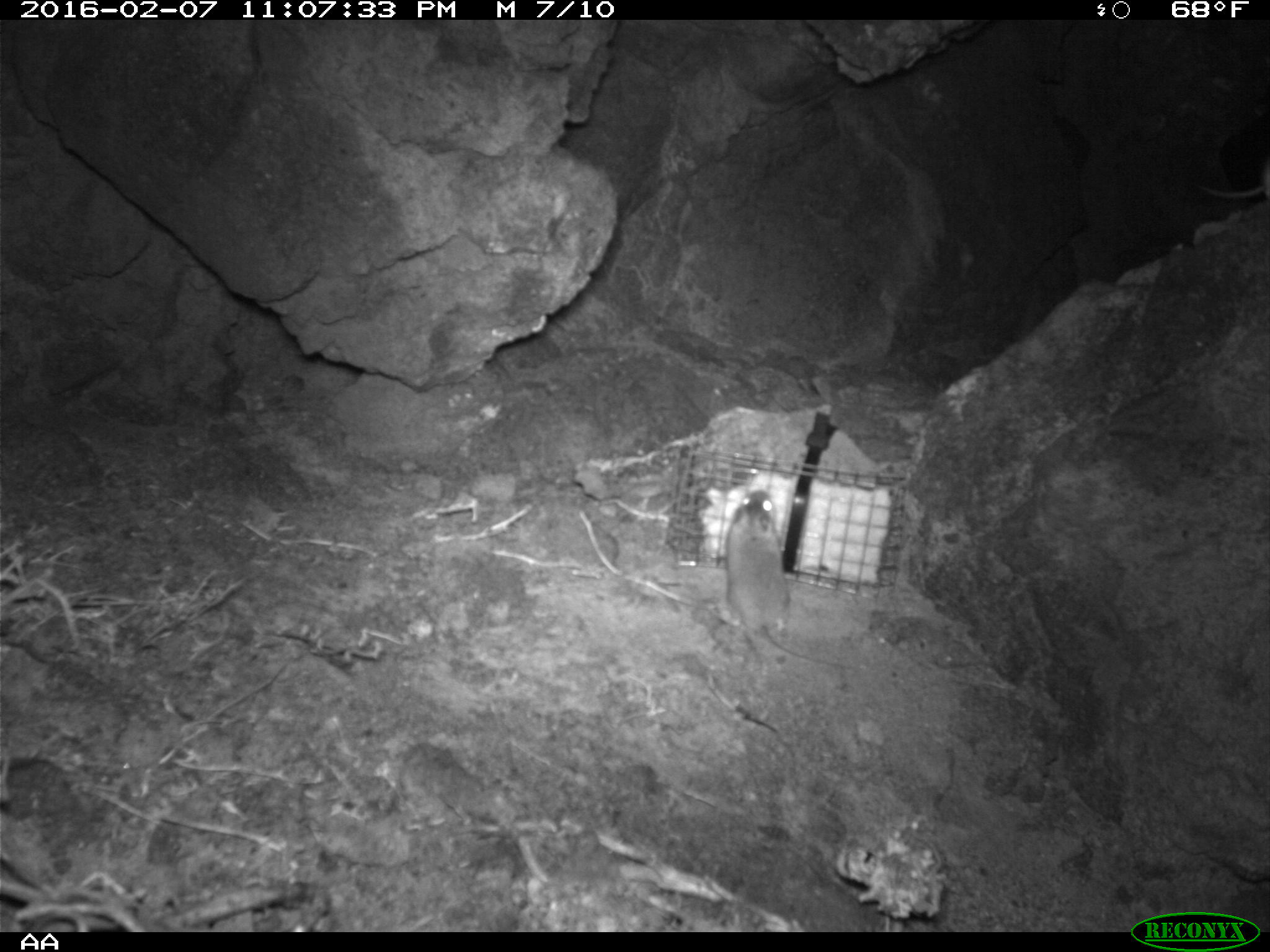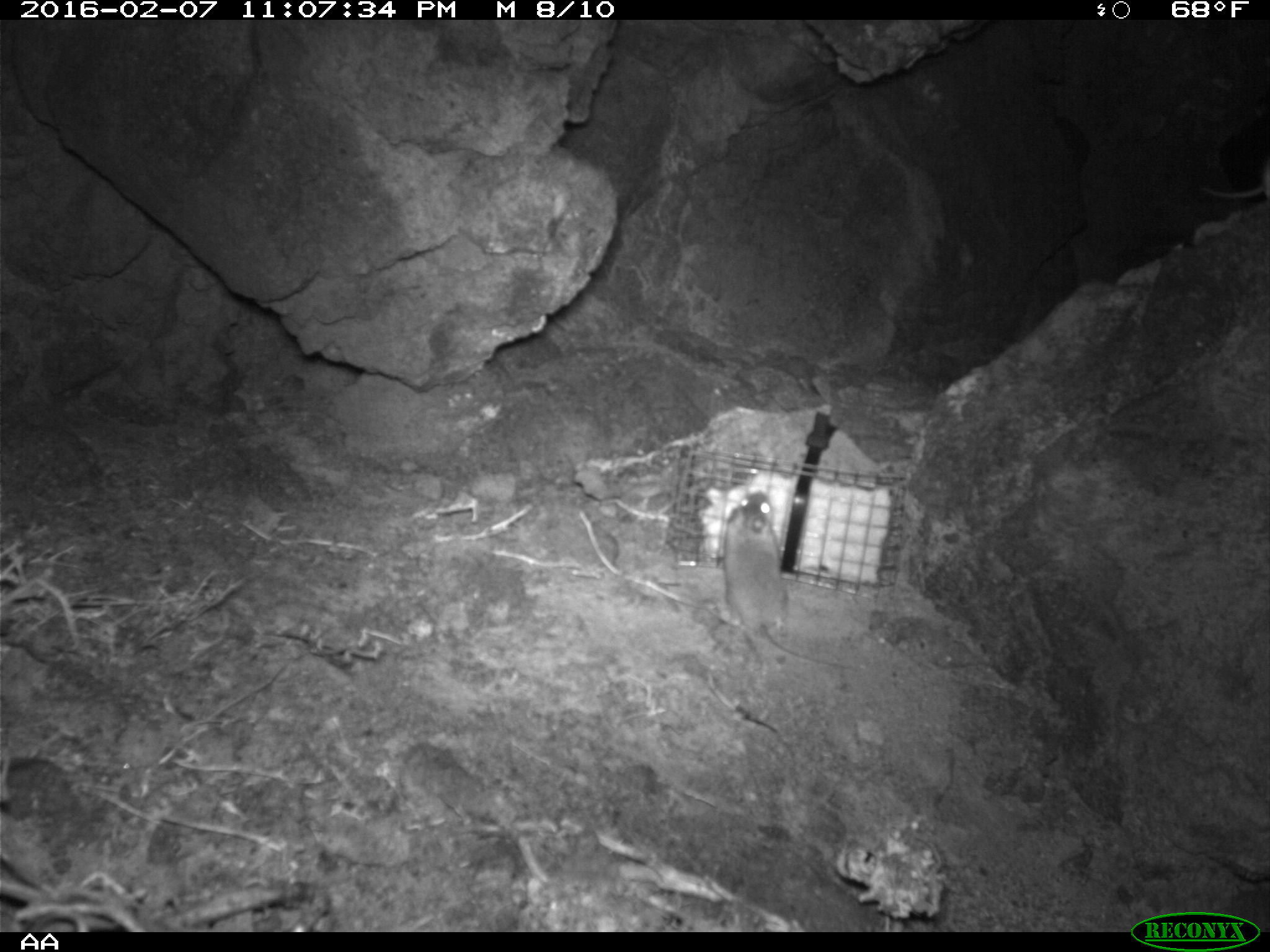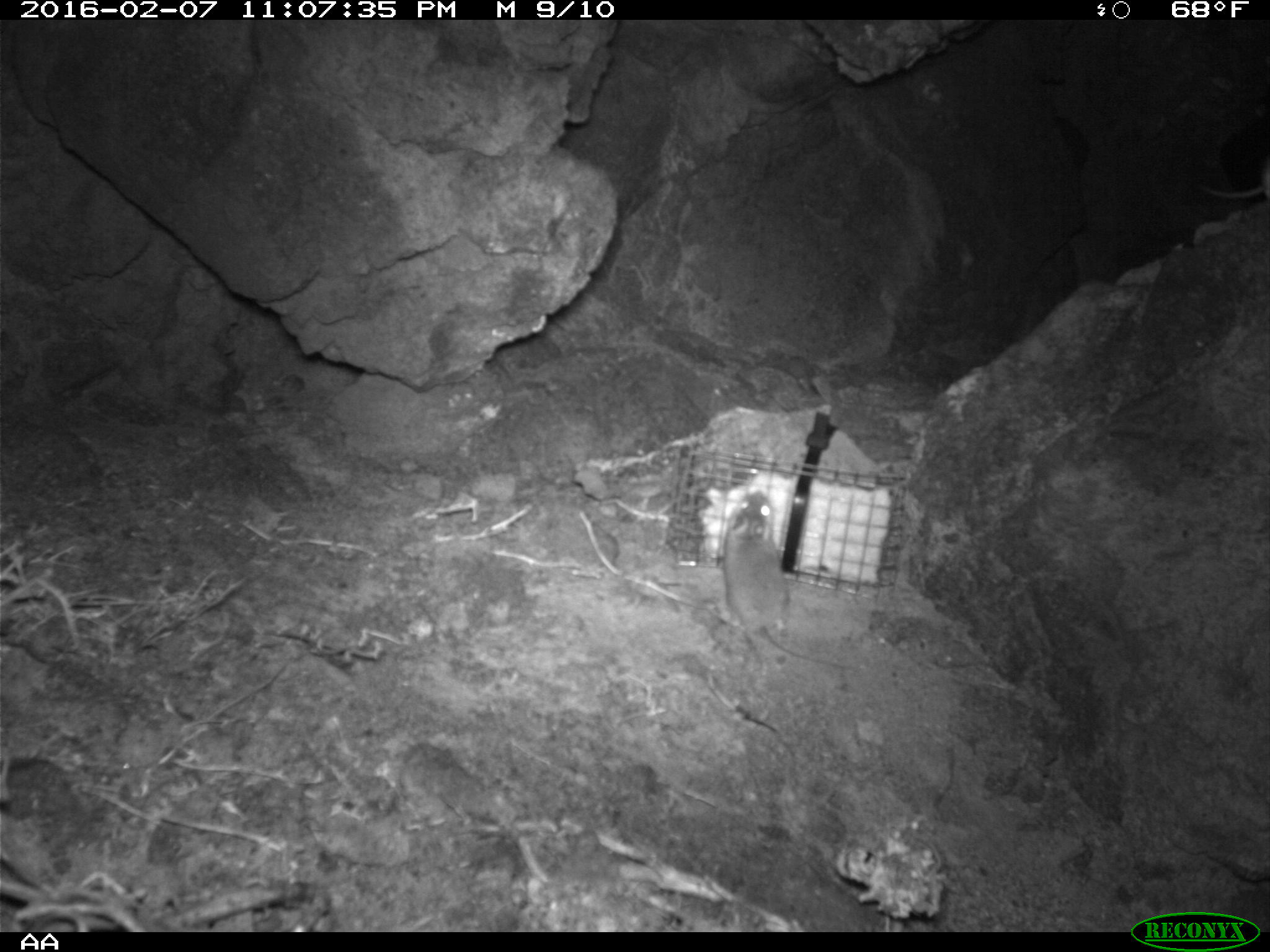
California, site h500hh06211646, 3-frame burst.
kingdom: Animalia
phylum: Chordata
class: Mammalia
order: Rodentia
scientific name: Rodentia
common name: rodent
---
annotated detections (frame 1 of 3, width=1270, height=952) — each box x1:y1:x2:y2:
rodent: 714:488:860:670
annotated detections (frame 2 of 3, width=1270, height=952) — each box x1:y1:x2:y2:
rodent: 706:490:854:672; 1197:163:1269:201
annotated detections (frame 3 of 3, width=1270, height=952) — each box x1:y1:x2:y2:
rodent: 707:490:858:671; 1195:164:1269:200